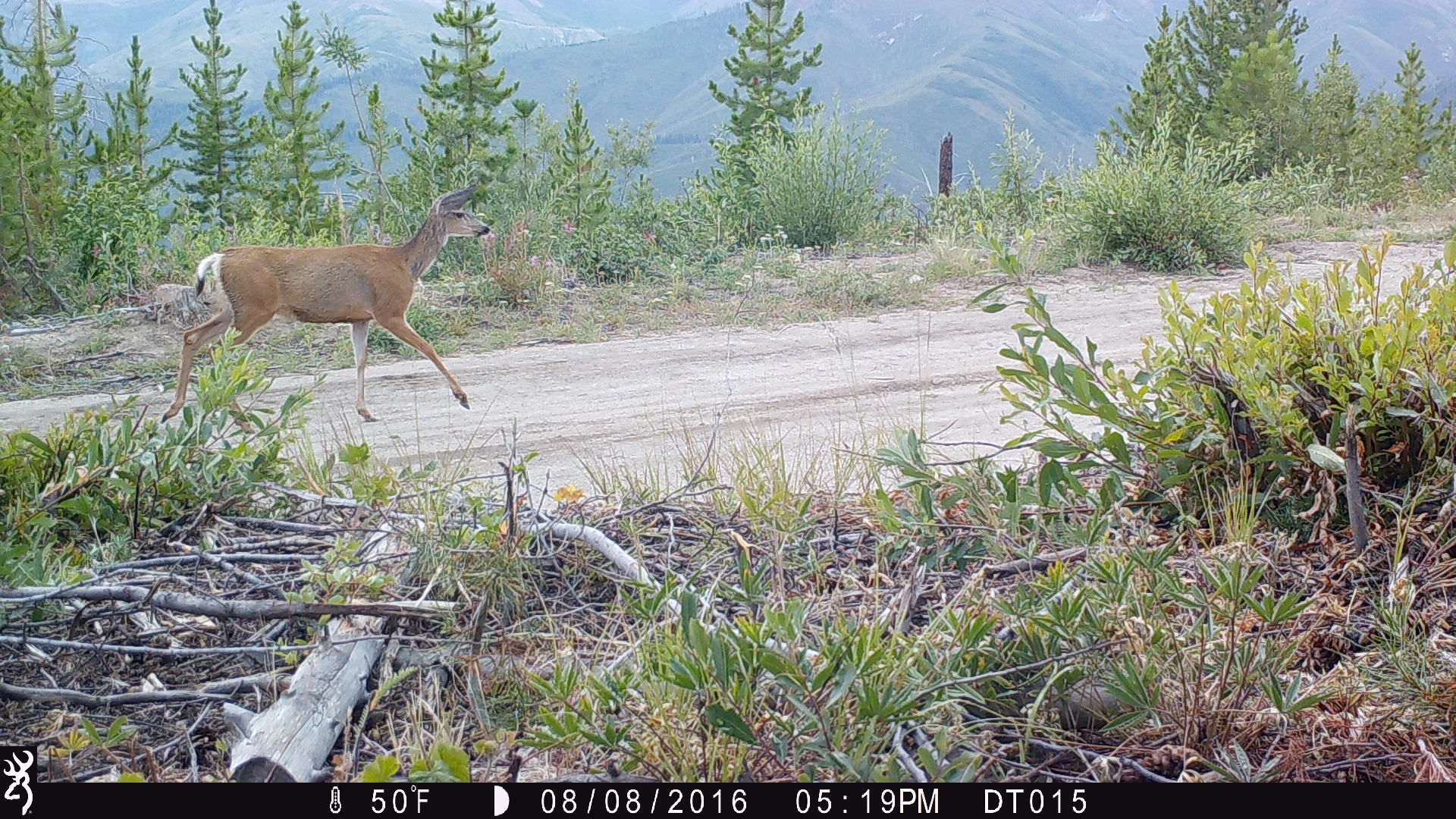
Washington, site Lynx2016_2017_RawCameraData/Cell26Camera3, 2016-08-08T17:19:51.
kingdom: Animalia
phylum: Chordata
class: Mammalia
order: Artiodactyla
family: Cervidae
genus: Odocoileus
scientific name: Odocoileus hemionus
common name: mule deer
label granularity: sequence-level